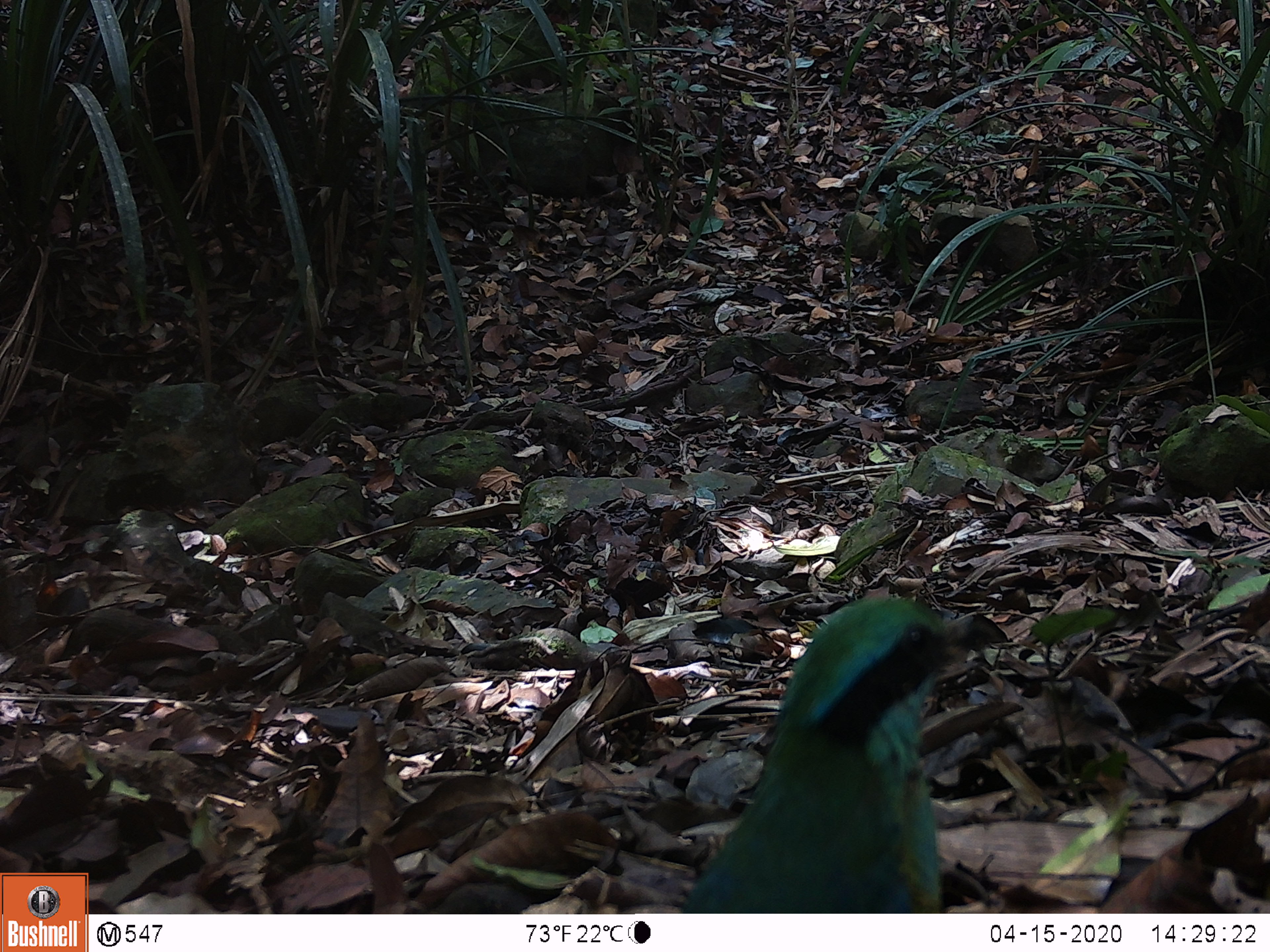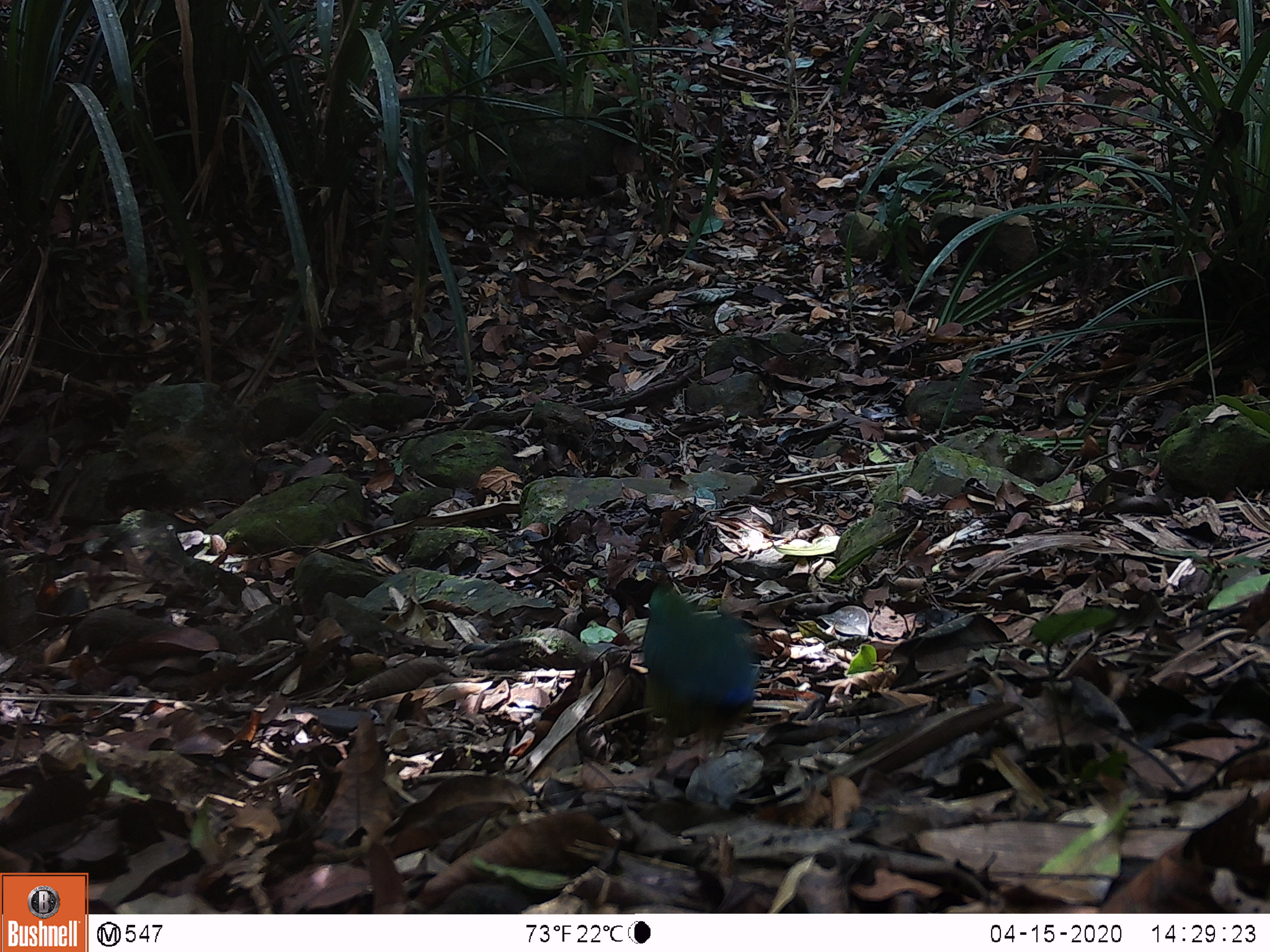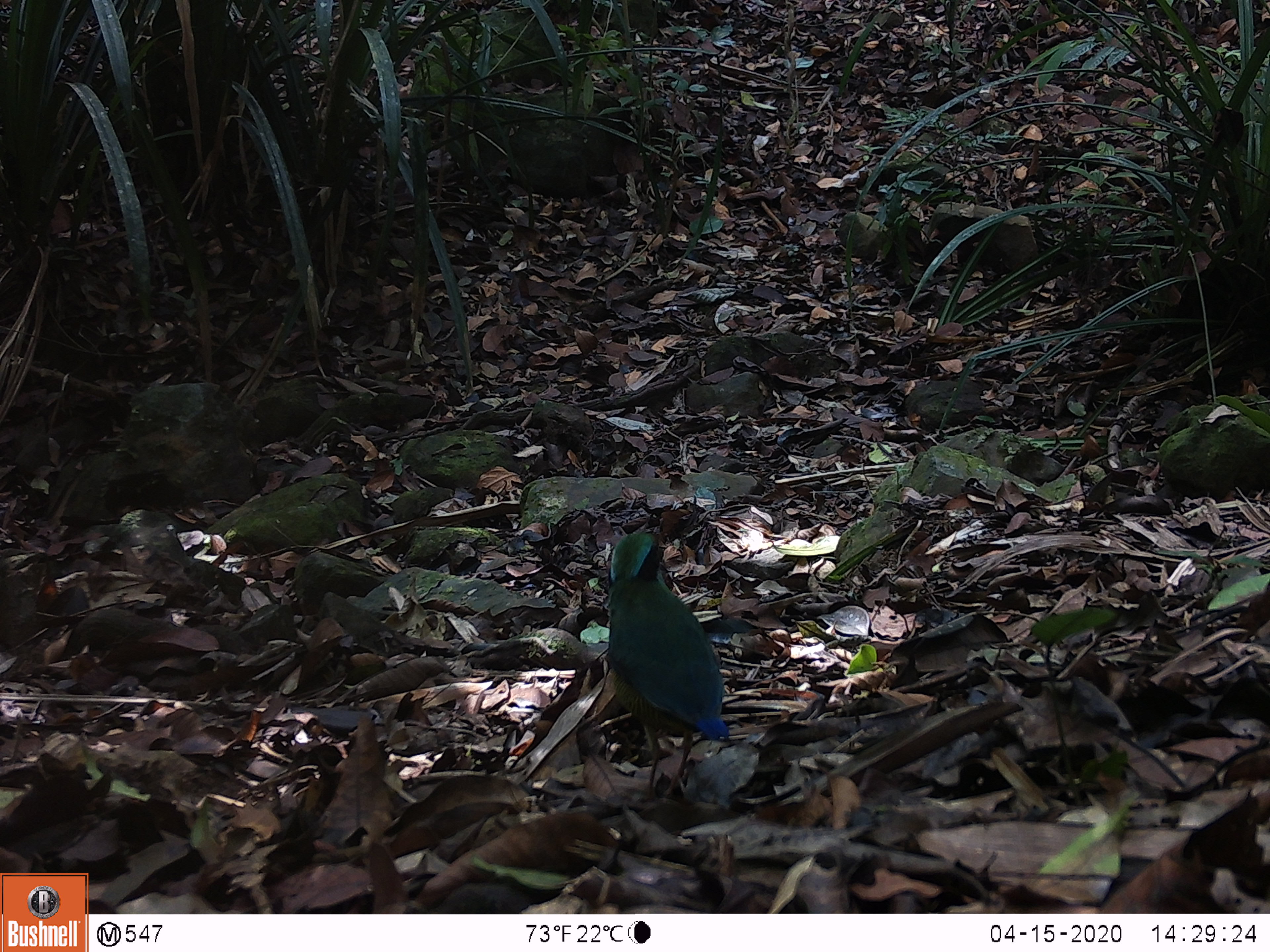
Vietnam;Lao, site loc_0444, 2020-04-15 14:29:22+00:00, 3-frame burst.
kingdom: Animalia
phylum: Chordata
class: Aves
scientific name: Aves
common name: bird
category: unidentified bird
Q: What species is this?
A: Unidentified bird (bird) (Aves).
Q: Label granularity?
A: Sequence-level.